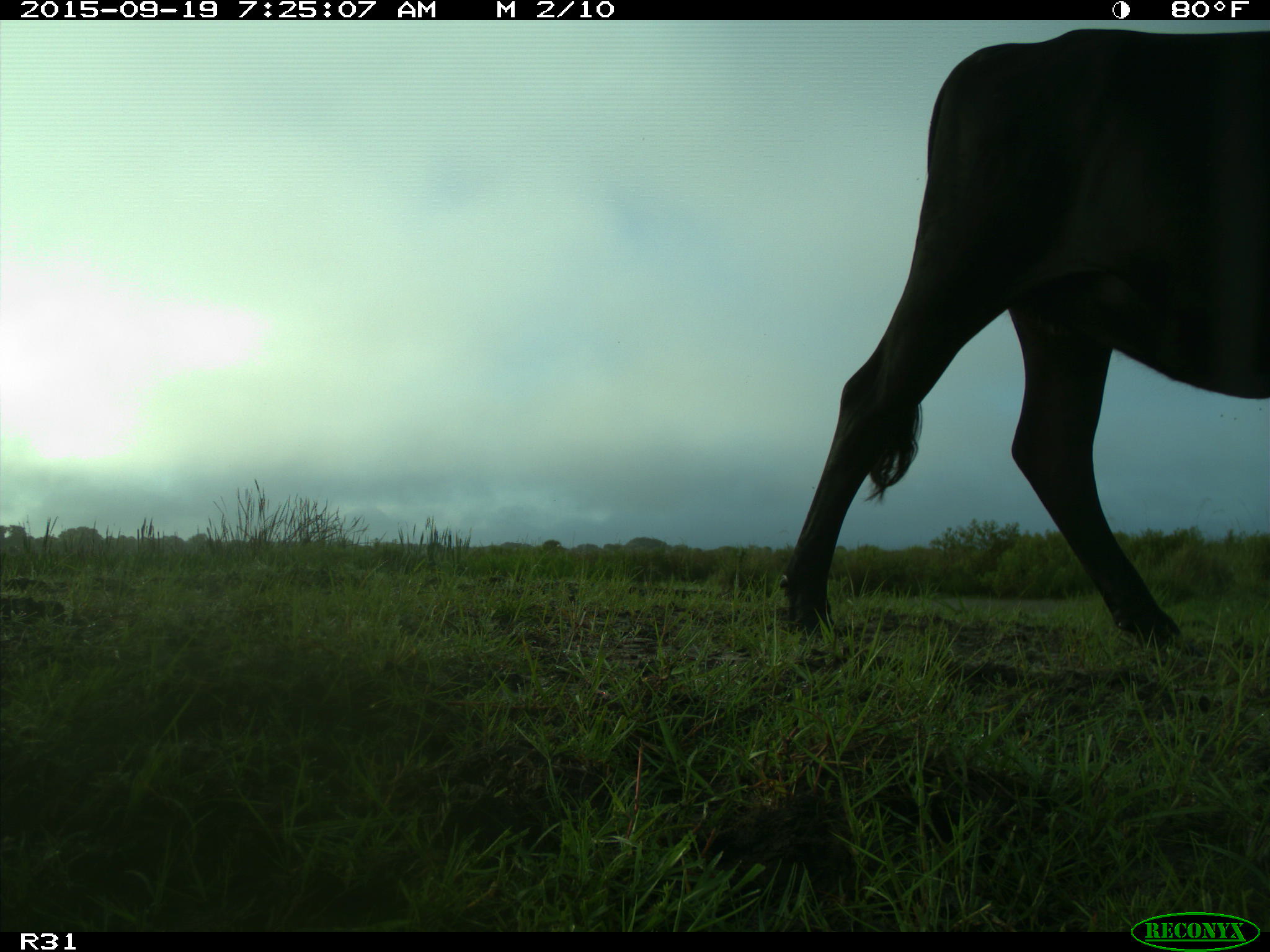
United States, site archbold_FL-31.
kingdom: Animalia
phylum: Chordata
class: Mammalia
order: Artiodactyla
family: Bovidae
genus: Bos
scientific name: Bos taurus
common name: domestic cow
Bos taurus (domestic cow).